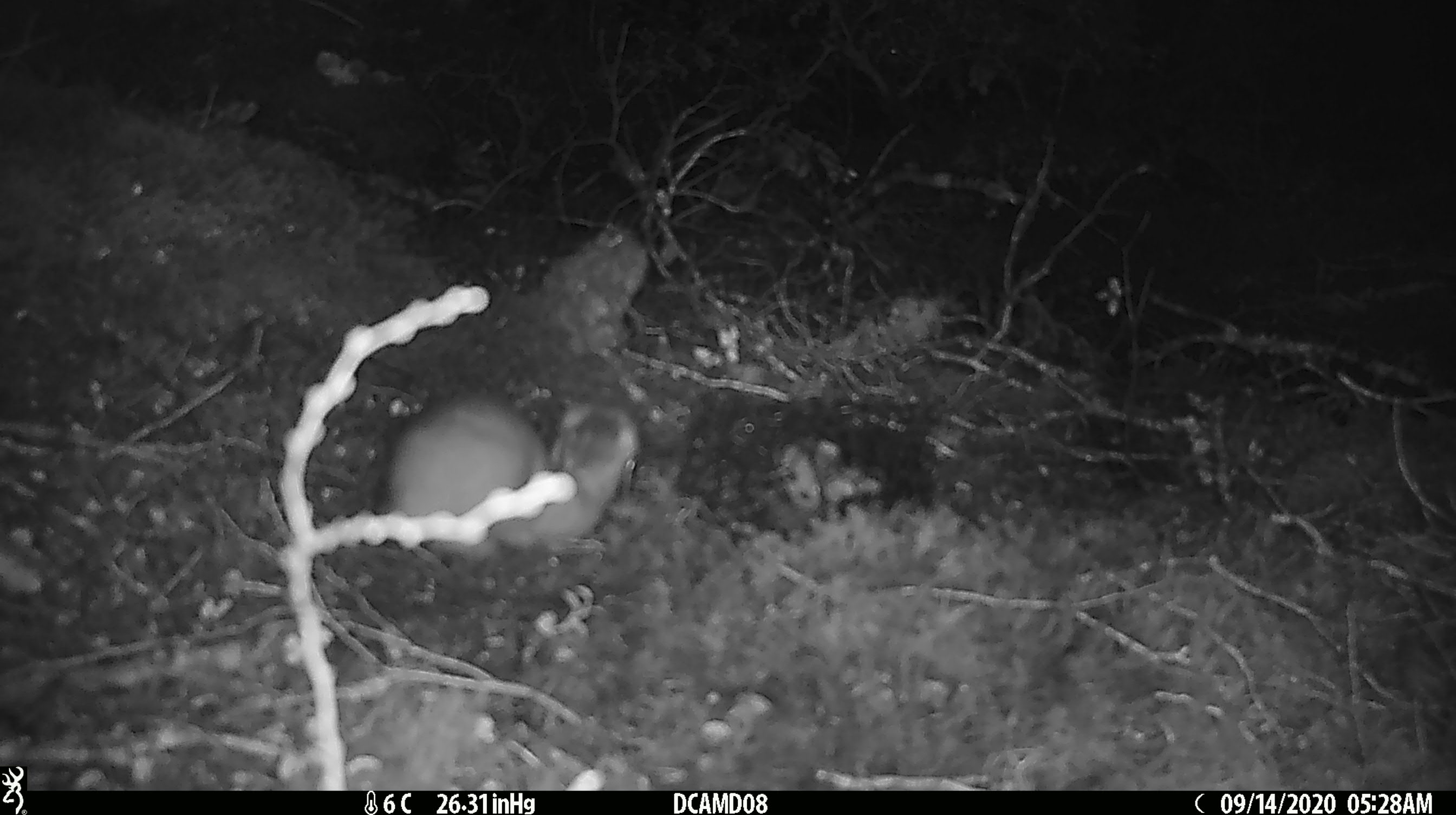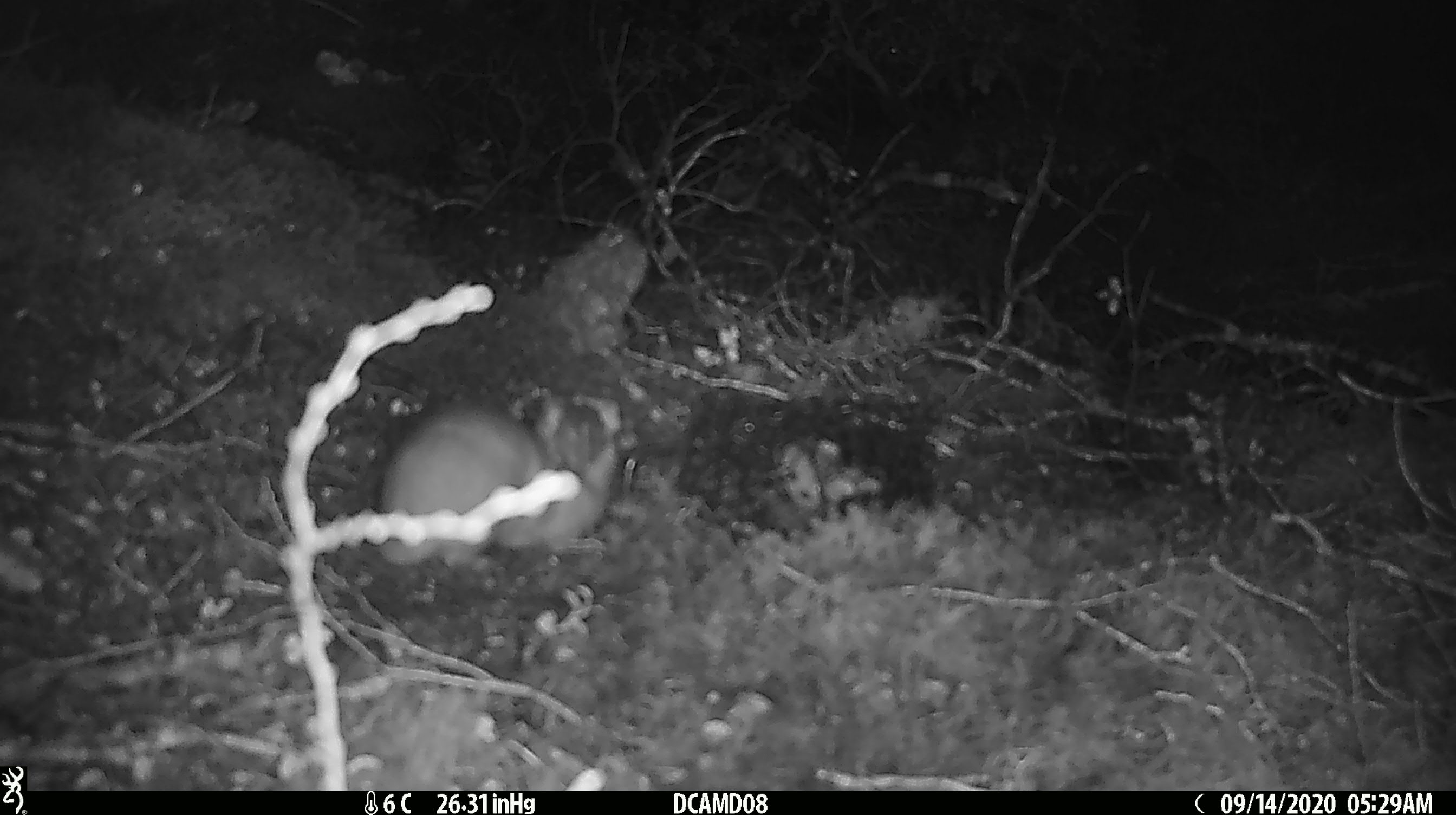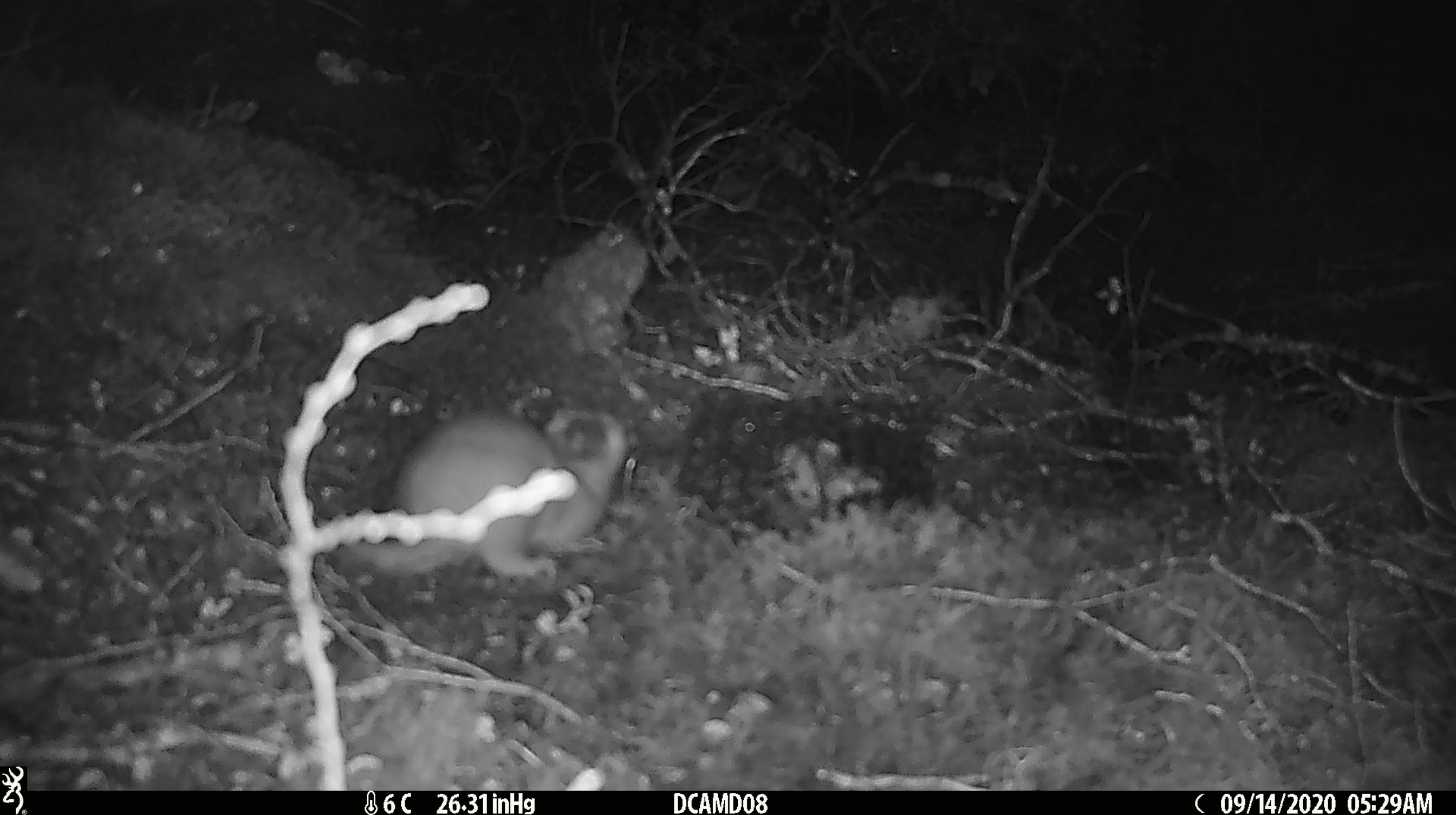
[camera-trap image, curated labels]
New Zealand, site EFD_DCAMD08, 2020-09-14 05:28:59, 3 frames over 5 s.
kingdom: Animalia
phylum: Chordata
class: Mammalia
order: Carnivora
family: Mustelidae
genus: Mustela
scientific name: Mustela erminea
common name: stoat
Stoat (Mustela erminea).